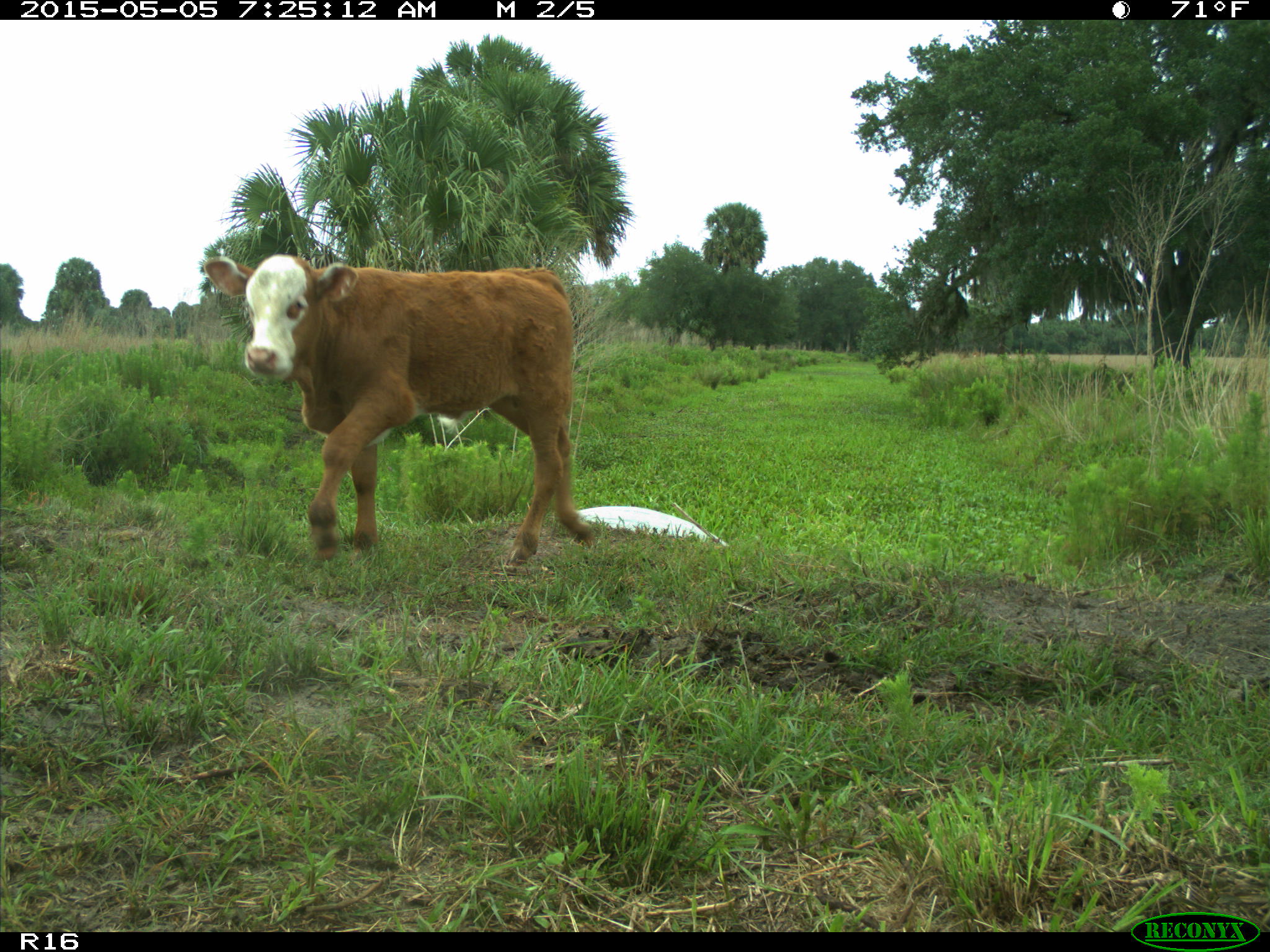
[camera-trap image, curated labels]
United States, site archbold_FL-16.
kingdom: Animalia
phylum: Chordata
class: Mammalia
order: Artiodactyla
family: Bovidae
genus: Bos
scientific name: Bos taurus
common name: domestic cow